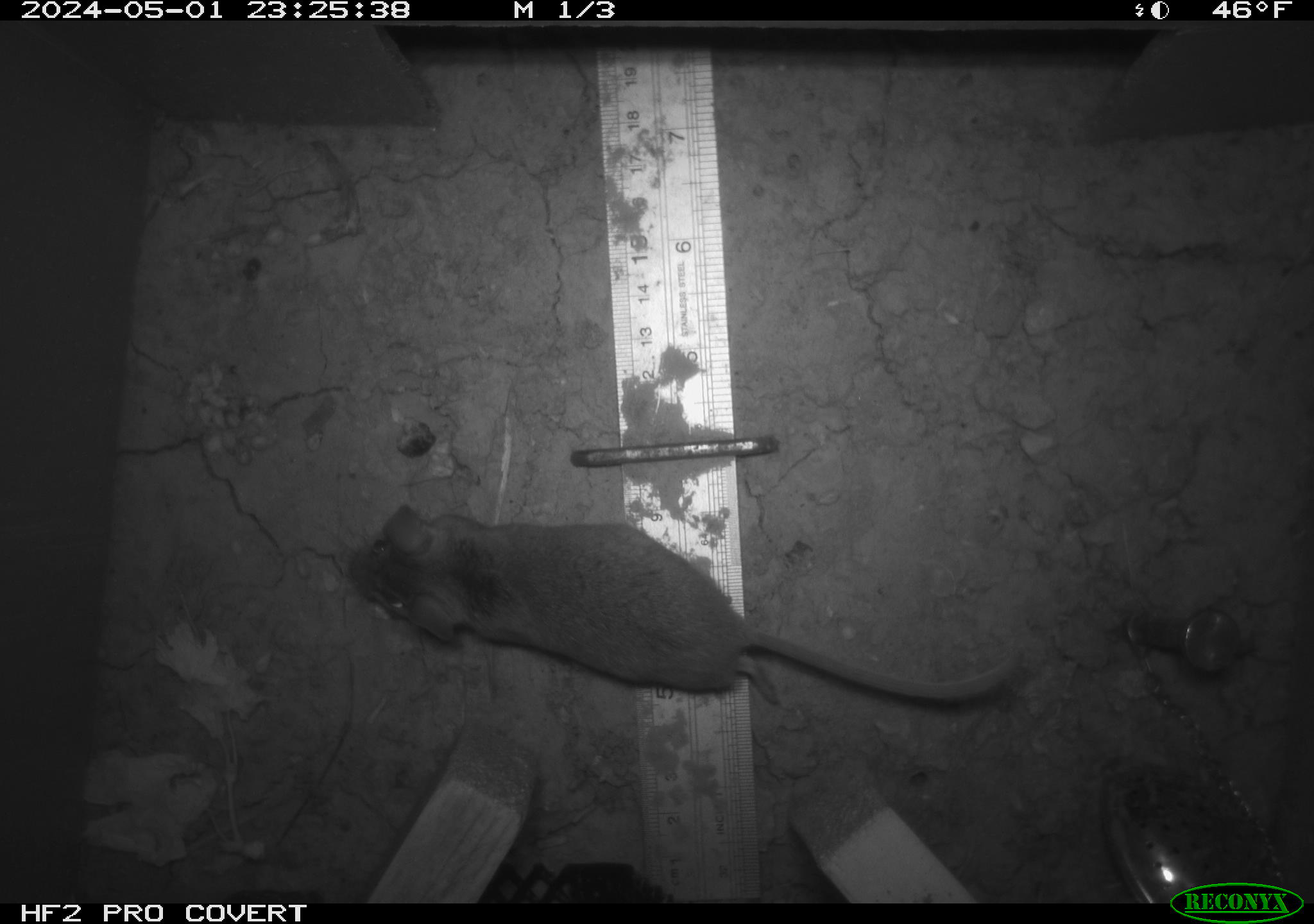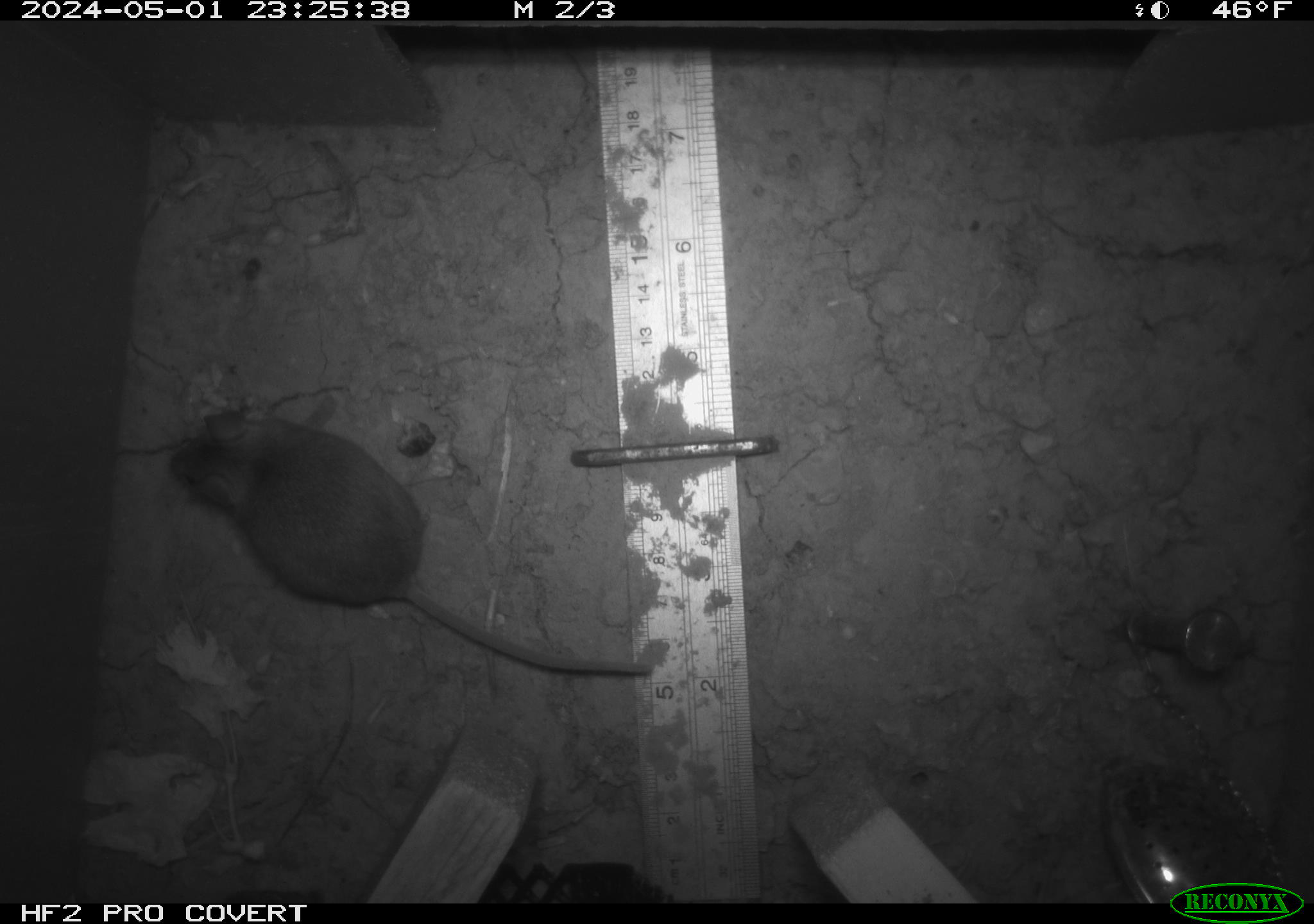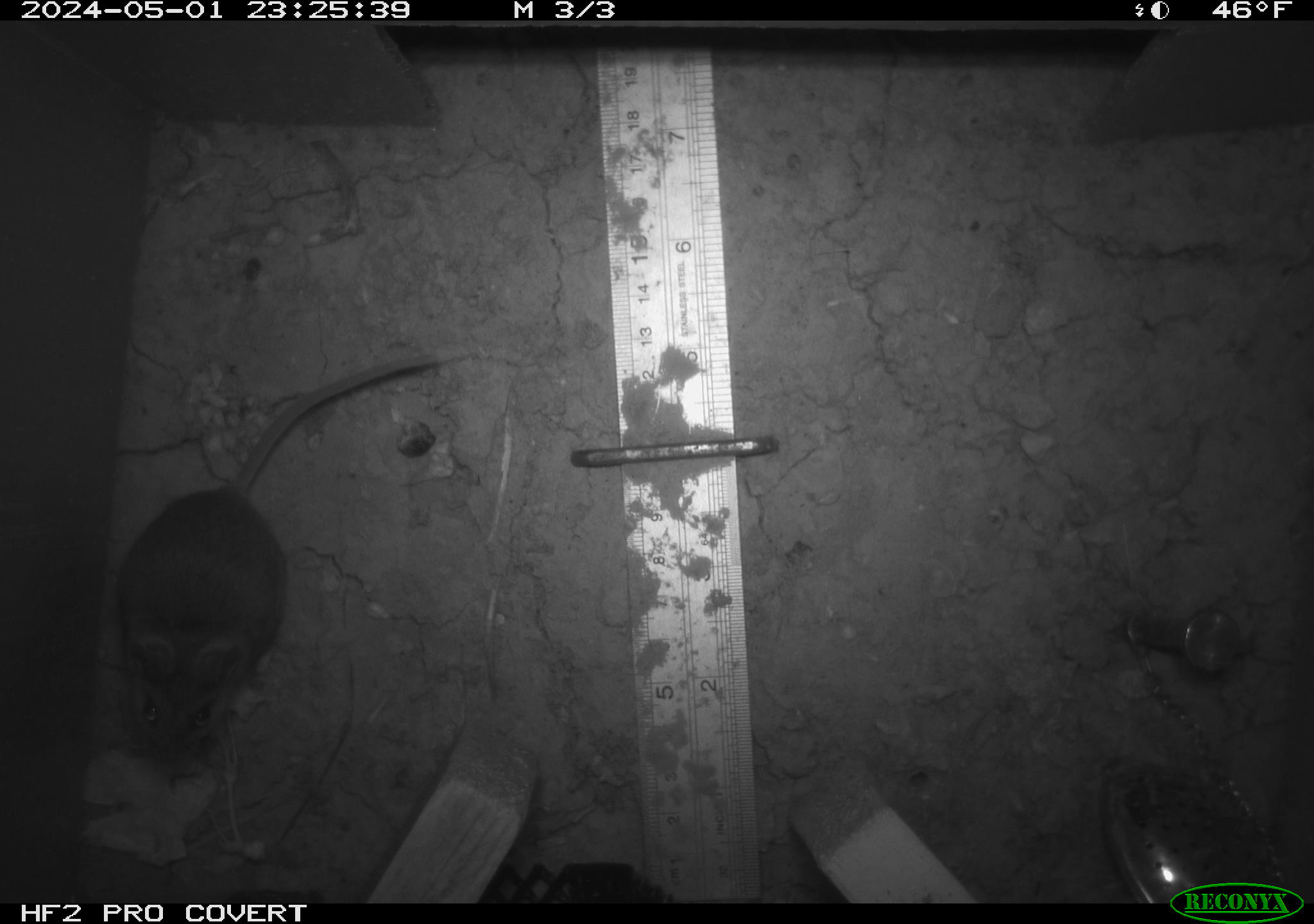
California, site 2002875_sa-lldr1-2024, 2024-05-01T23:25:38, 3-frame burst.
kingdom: Animalia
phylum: Chordata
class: Mammalia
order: Rodentia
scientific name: Rodentia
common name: rodent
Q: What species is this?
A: Rodent (Rodentia).